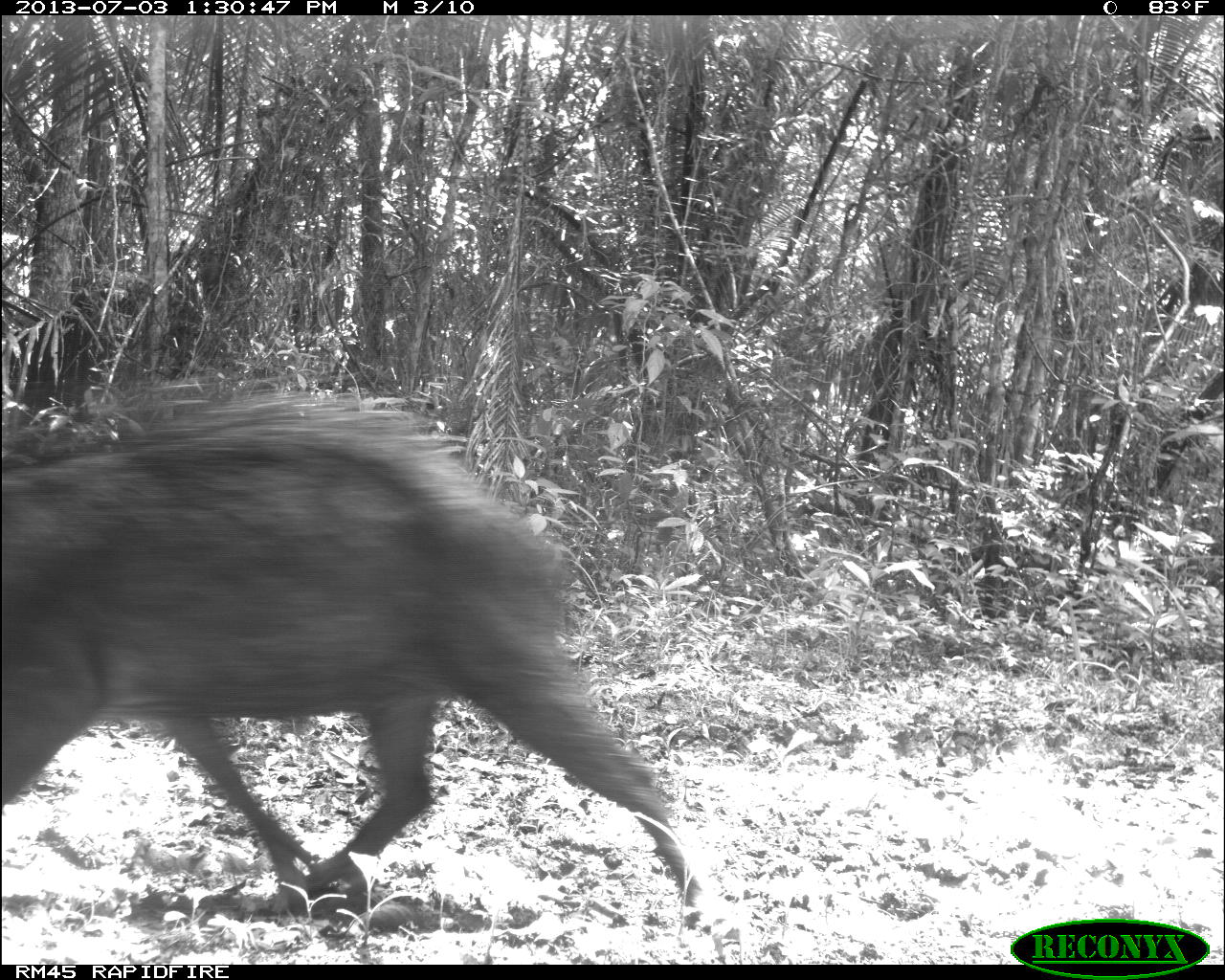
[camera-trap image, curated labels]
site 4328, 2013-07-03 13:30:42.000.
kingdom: Animalia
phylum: Chordata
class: Mammalia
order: Artiodactyla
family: Tayassuidae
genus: Tayassu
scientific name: Tayassu pecari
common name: white-lipped peccary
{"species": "Tayassu pecari (white-lipped peccary)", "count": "4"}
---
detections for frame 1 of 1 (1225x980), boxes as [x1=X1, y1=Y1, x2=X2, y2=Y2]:
tayassu pecari: [x1=0, y1=385, x2=737, y2=946]